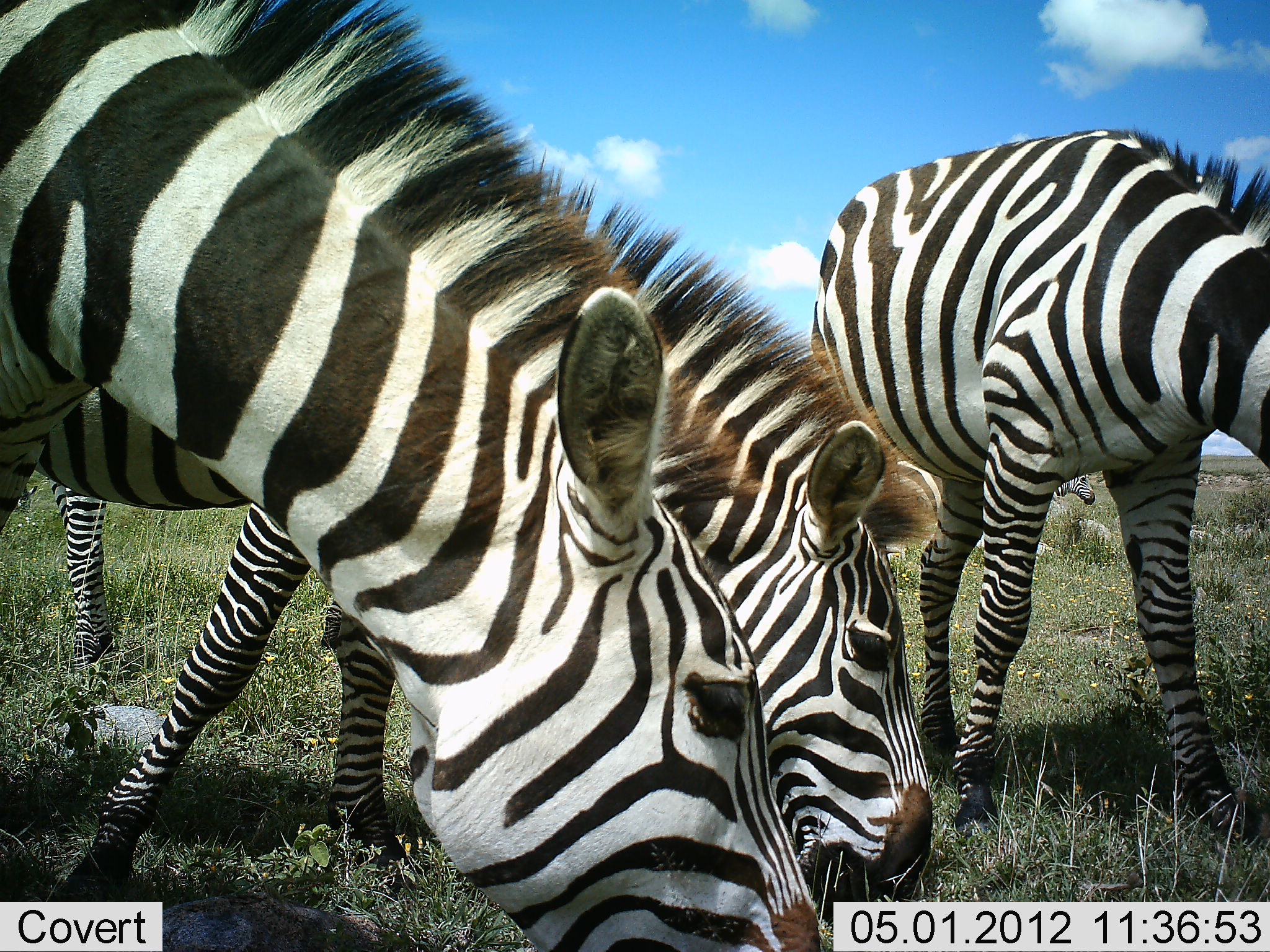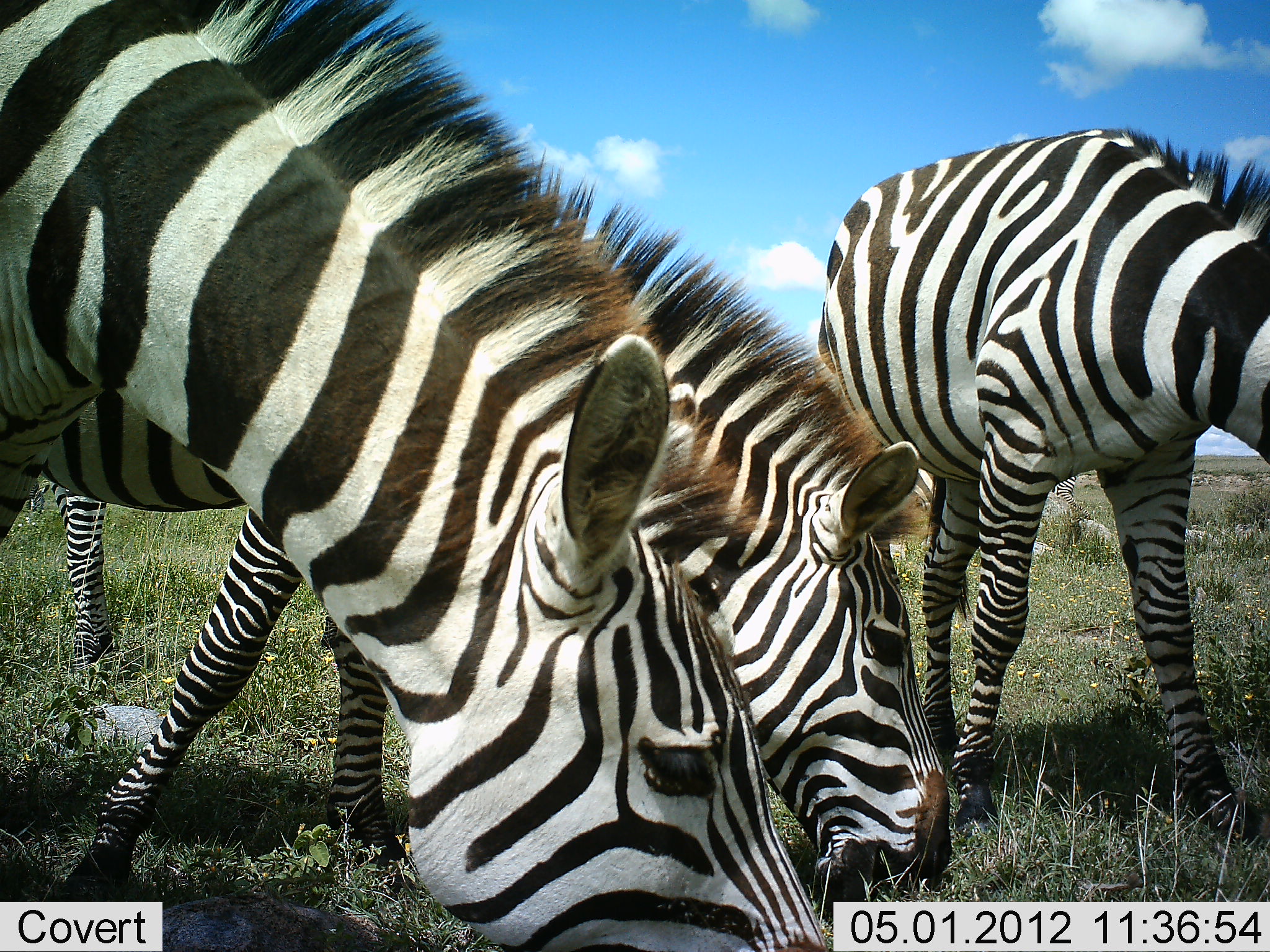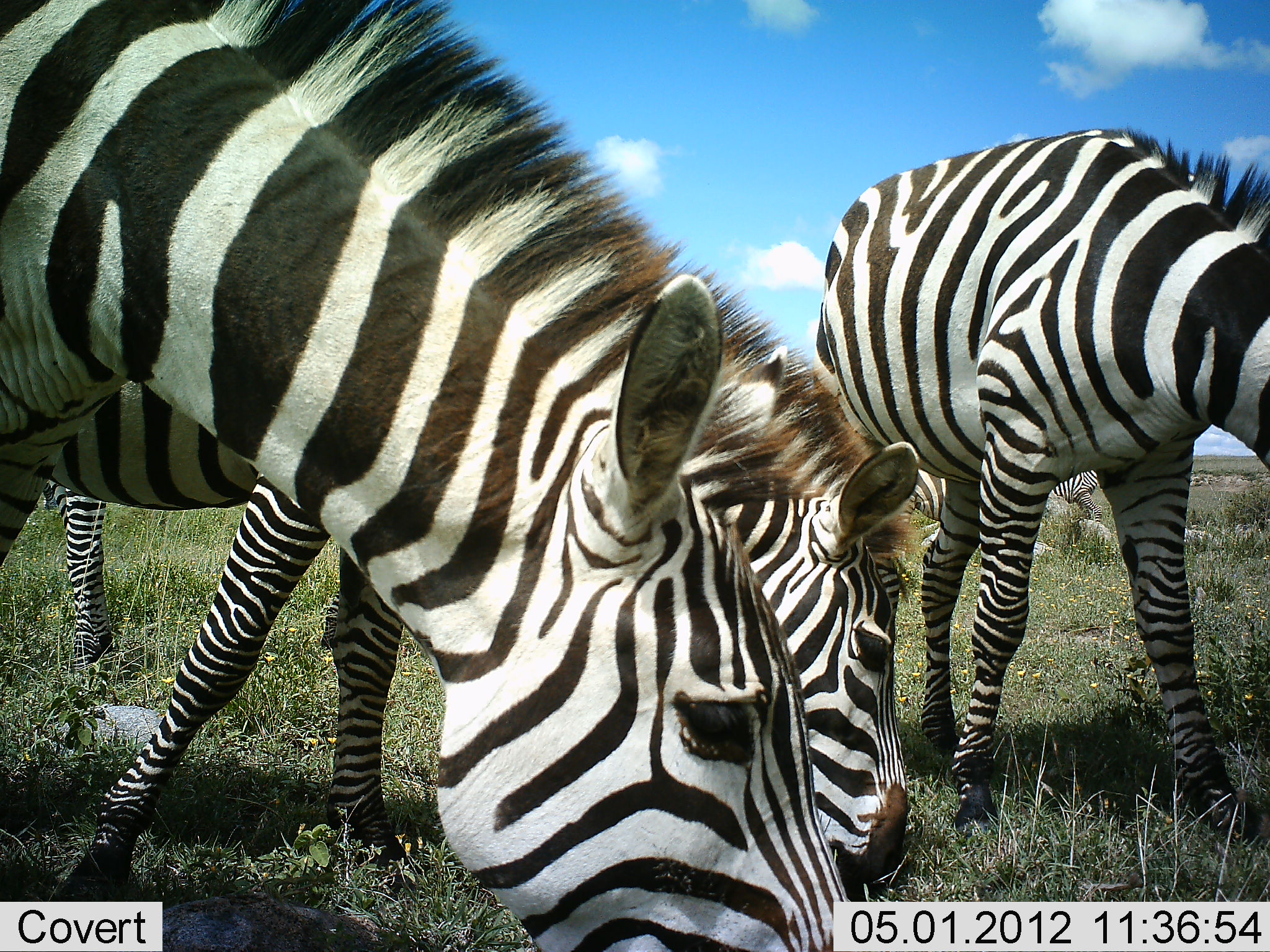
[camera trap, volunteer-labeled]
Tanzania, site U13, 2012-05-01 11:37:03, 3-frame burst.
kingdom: Animalia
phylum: Chordata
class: Mammalia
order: Perissodactyla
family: Equidae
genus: Equus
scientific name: Equus quagga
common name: plains zebra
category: zebra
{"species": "zebra (plains zebra) (Equus quagga)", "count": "3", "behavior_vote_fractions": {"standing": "26%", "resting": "5%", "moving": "5%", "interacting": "0%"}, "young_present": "0%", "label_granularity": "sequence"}